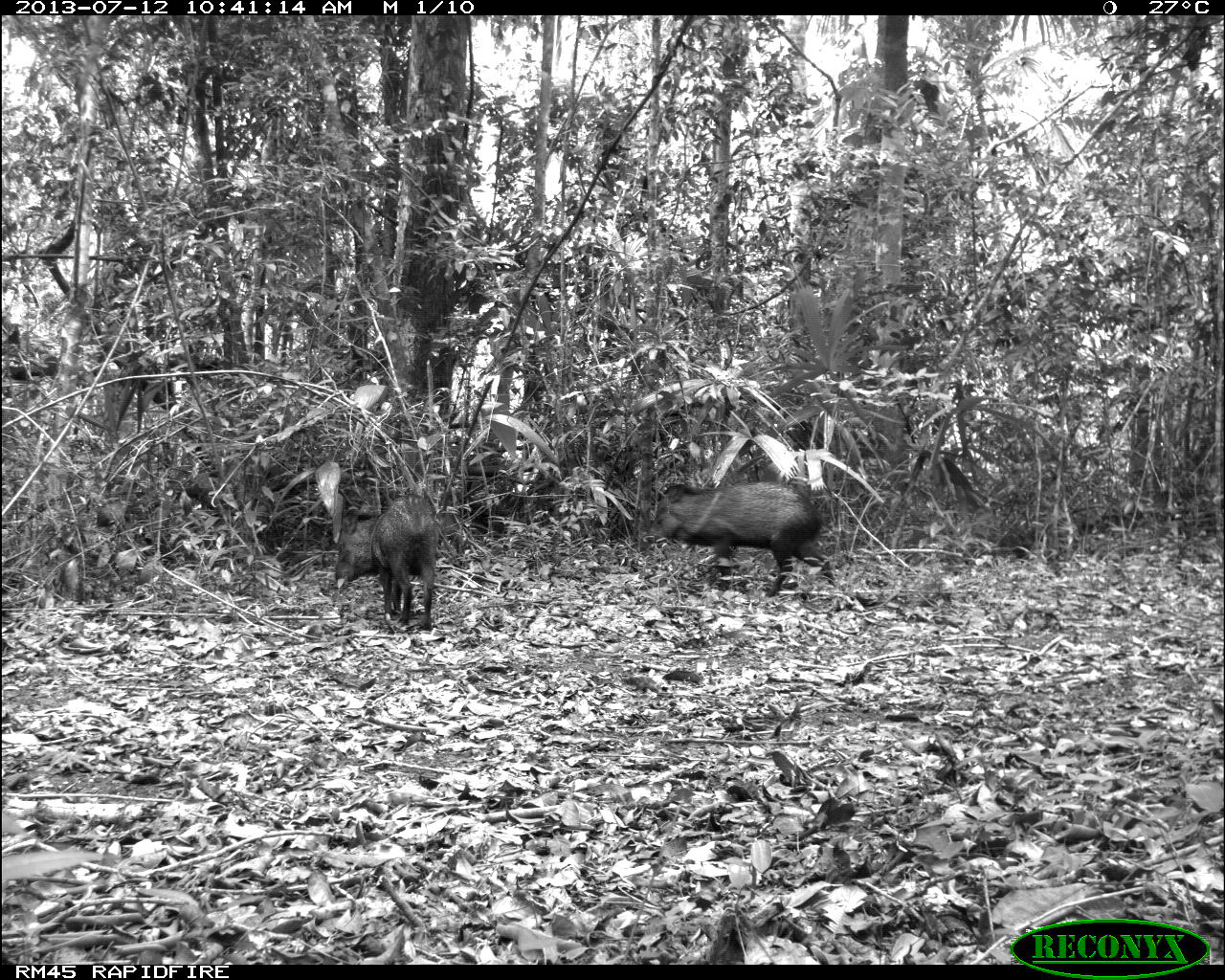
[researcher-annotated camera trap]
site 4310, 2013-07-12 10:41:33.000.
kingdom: Animalia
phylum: Chordata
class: Mammalia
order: Artiodactyla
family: Tayassuidae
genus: Pecari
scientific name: Pecari tajacu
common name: collared peccary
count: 13